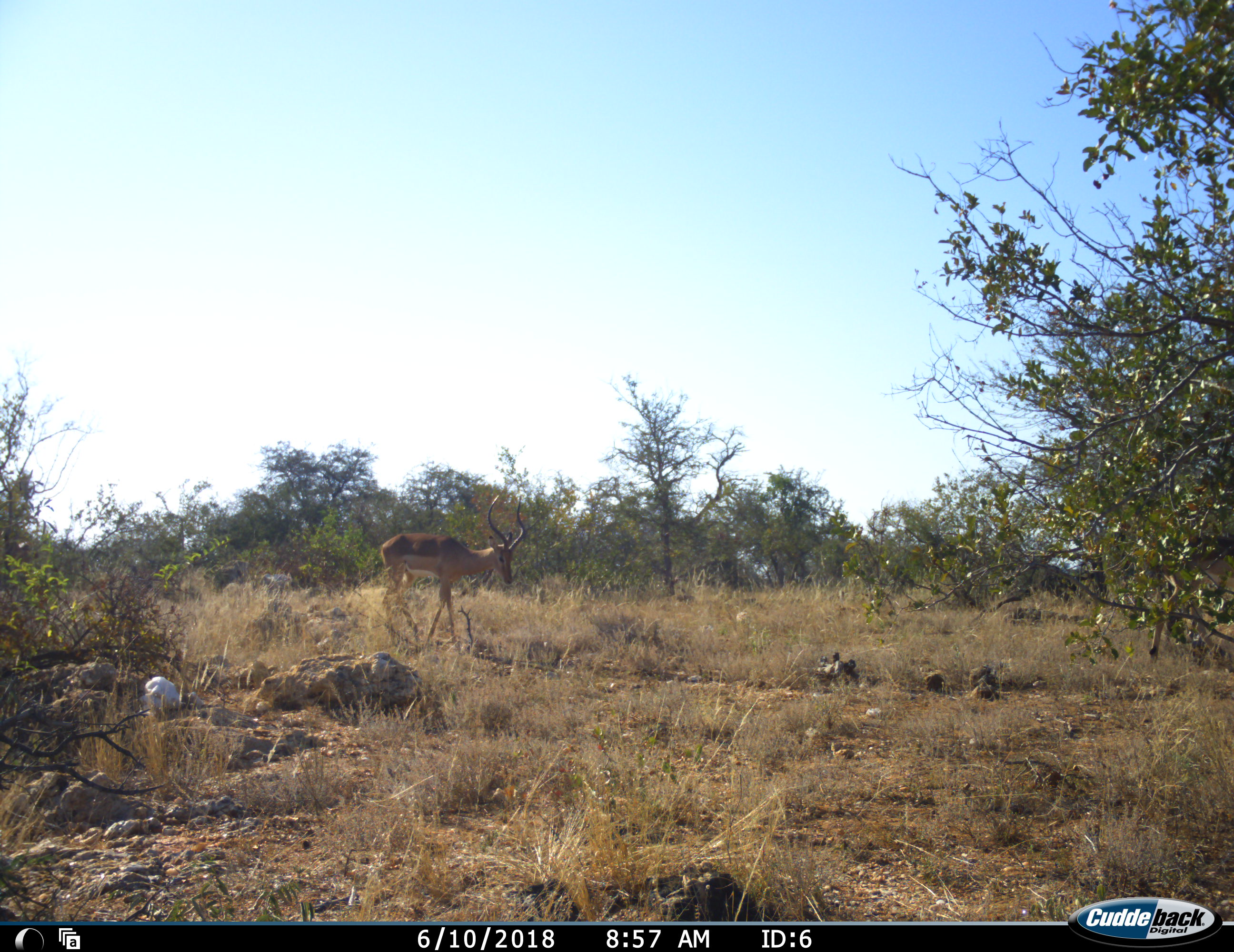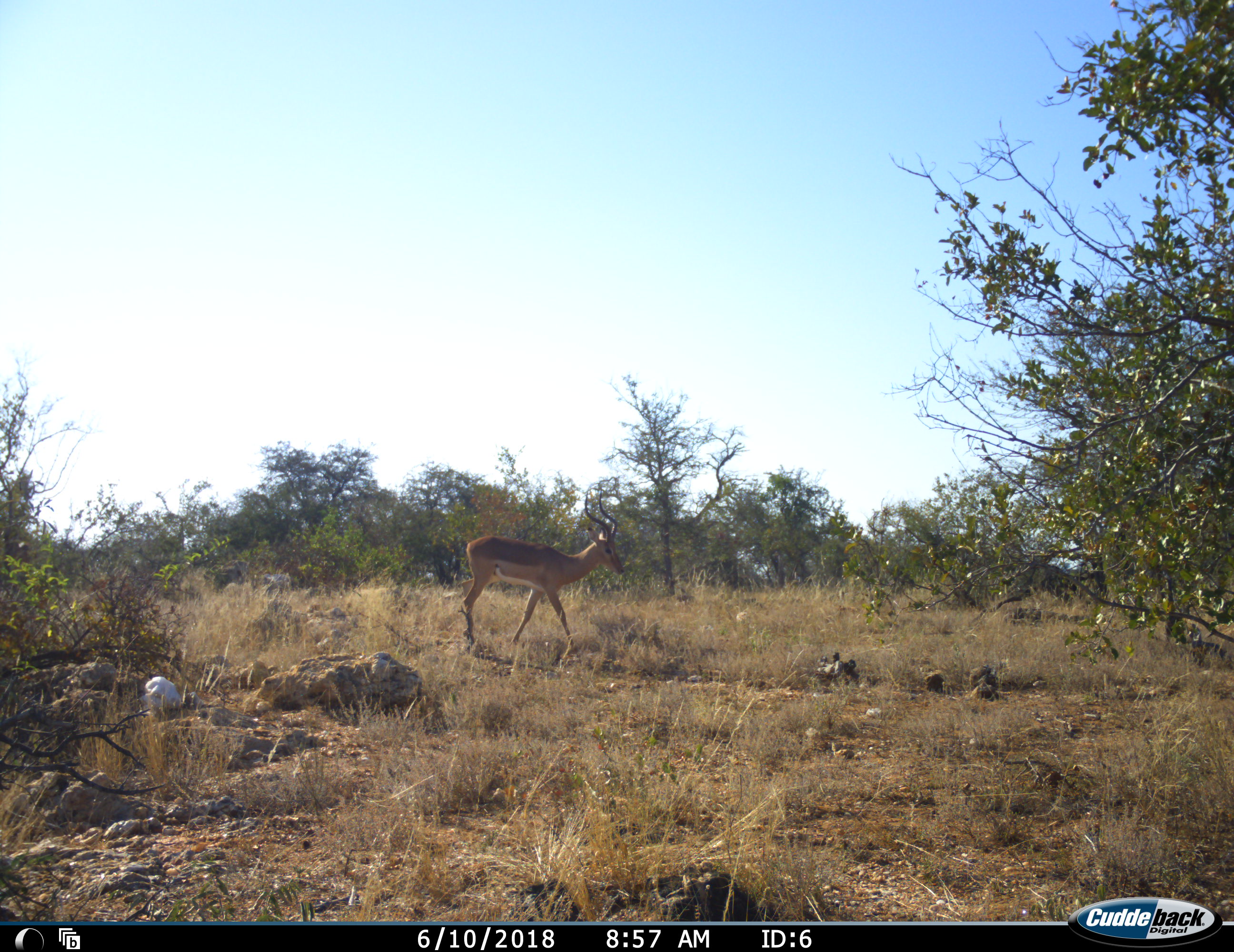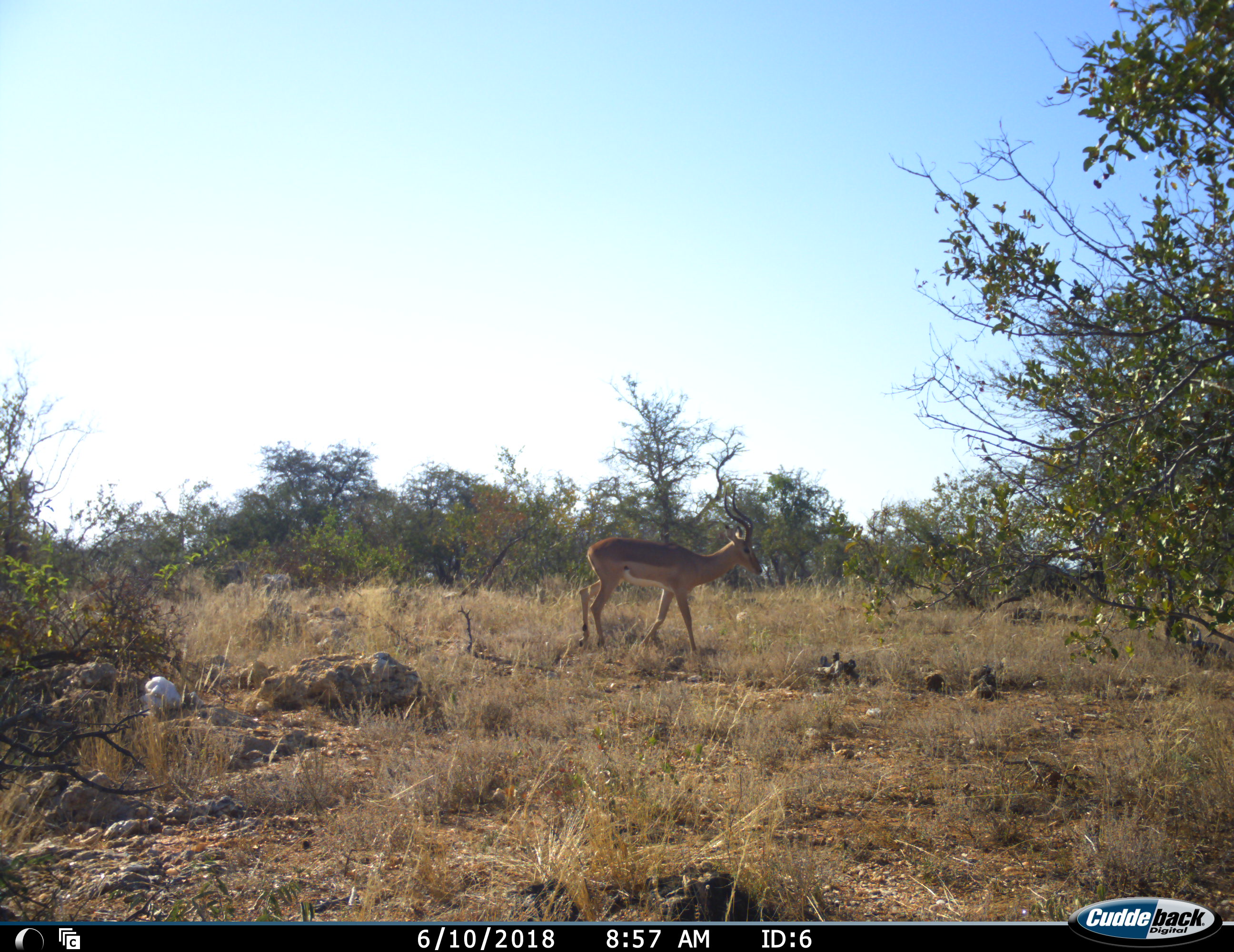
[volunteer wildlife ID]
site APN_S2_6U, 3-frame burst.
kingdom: Animalia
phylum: Chordata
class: Mammalia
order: Artiodactyla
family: Bovidae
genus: Aepyceros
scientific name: Aepyceros melampus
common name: impala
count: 1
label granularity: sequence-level